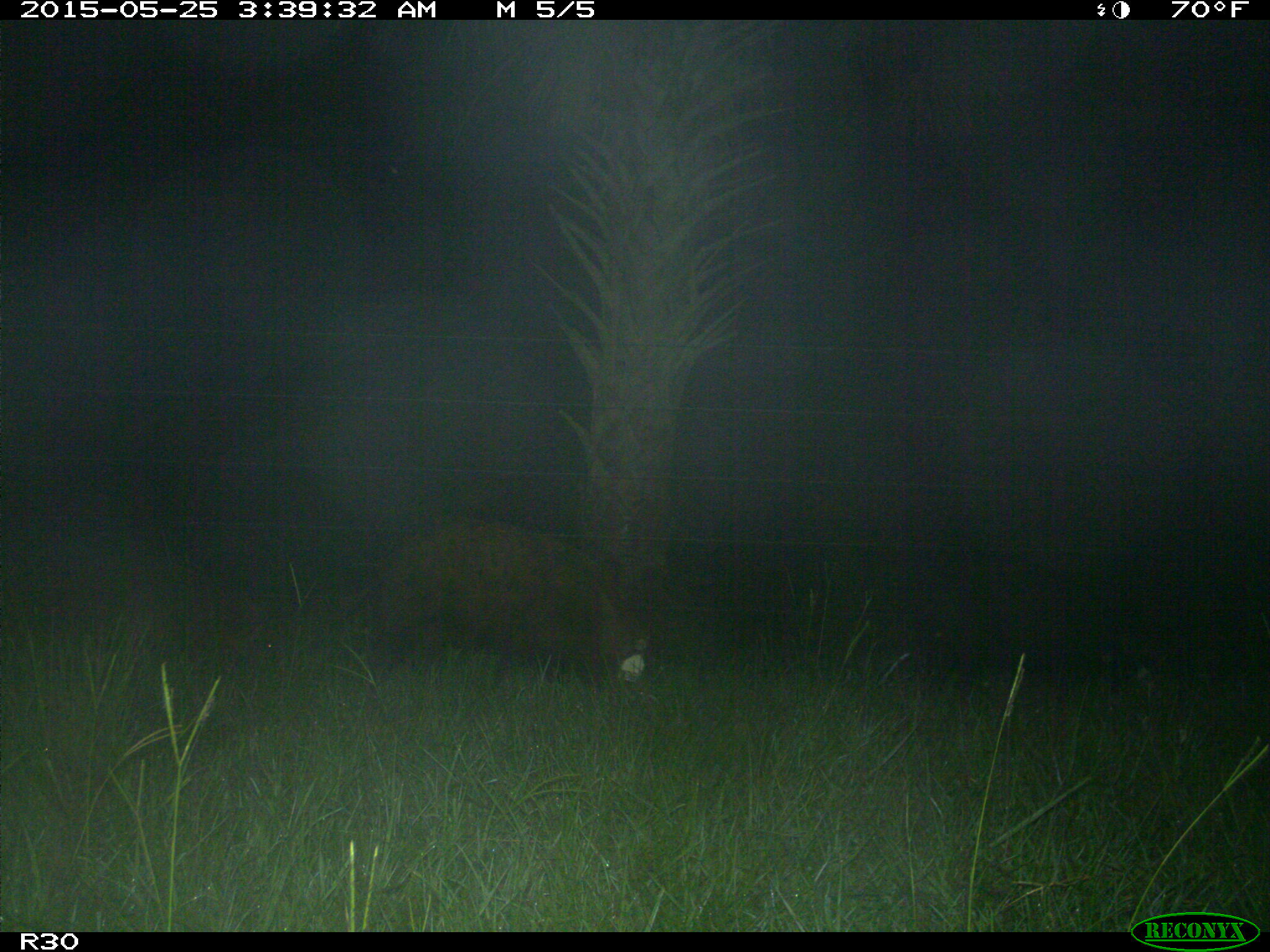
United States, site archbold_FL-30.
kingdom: Animalia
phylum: Chordata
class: Mammalia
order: Artiodactyla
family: Suidae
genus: Sus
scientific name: Sus scrofa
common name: wild boar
Sus scrofa (wild boar).